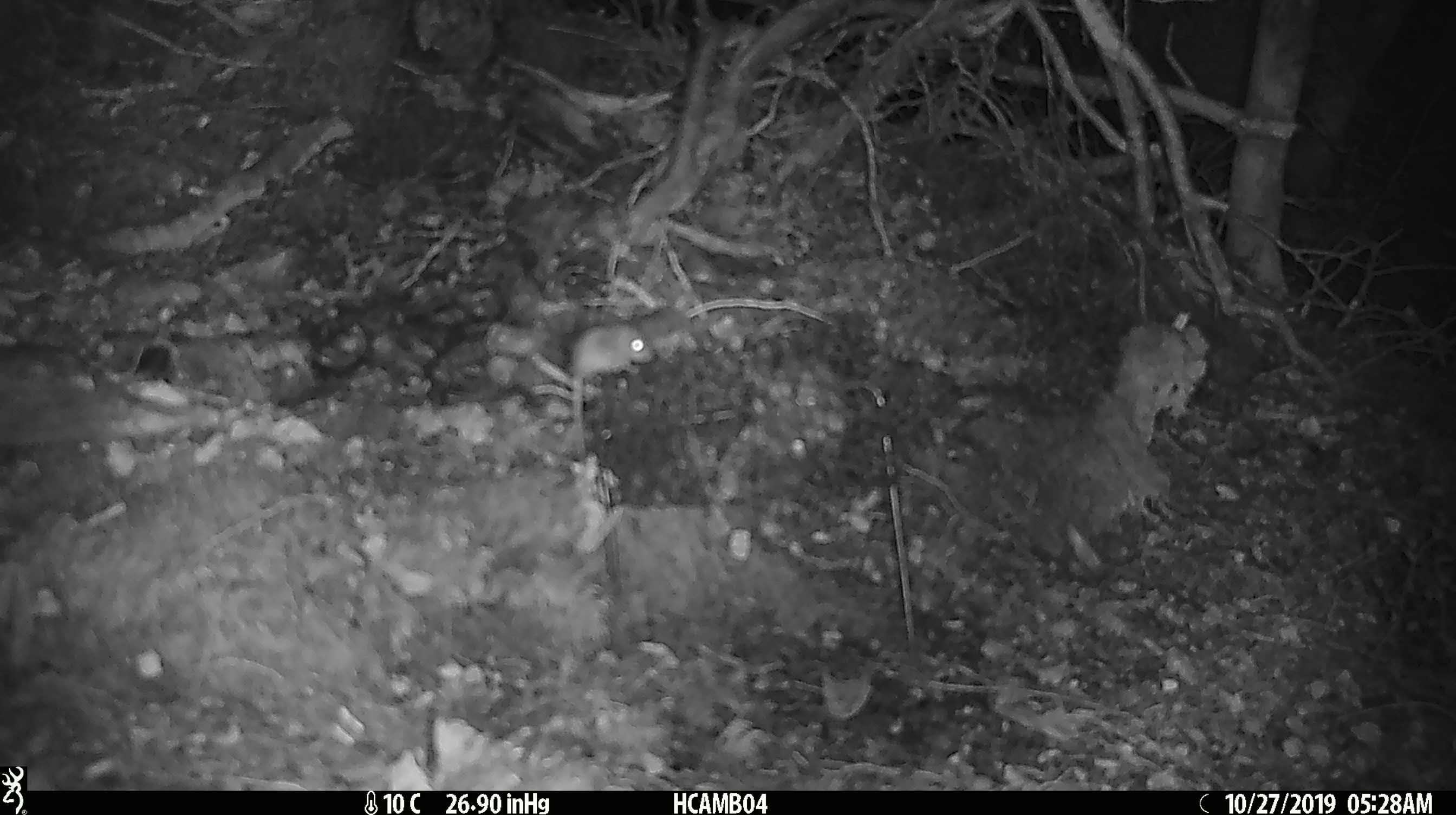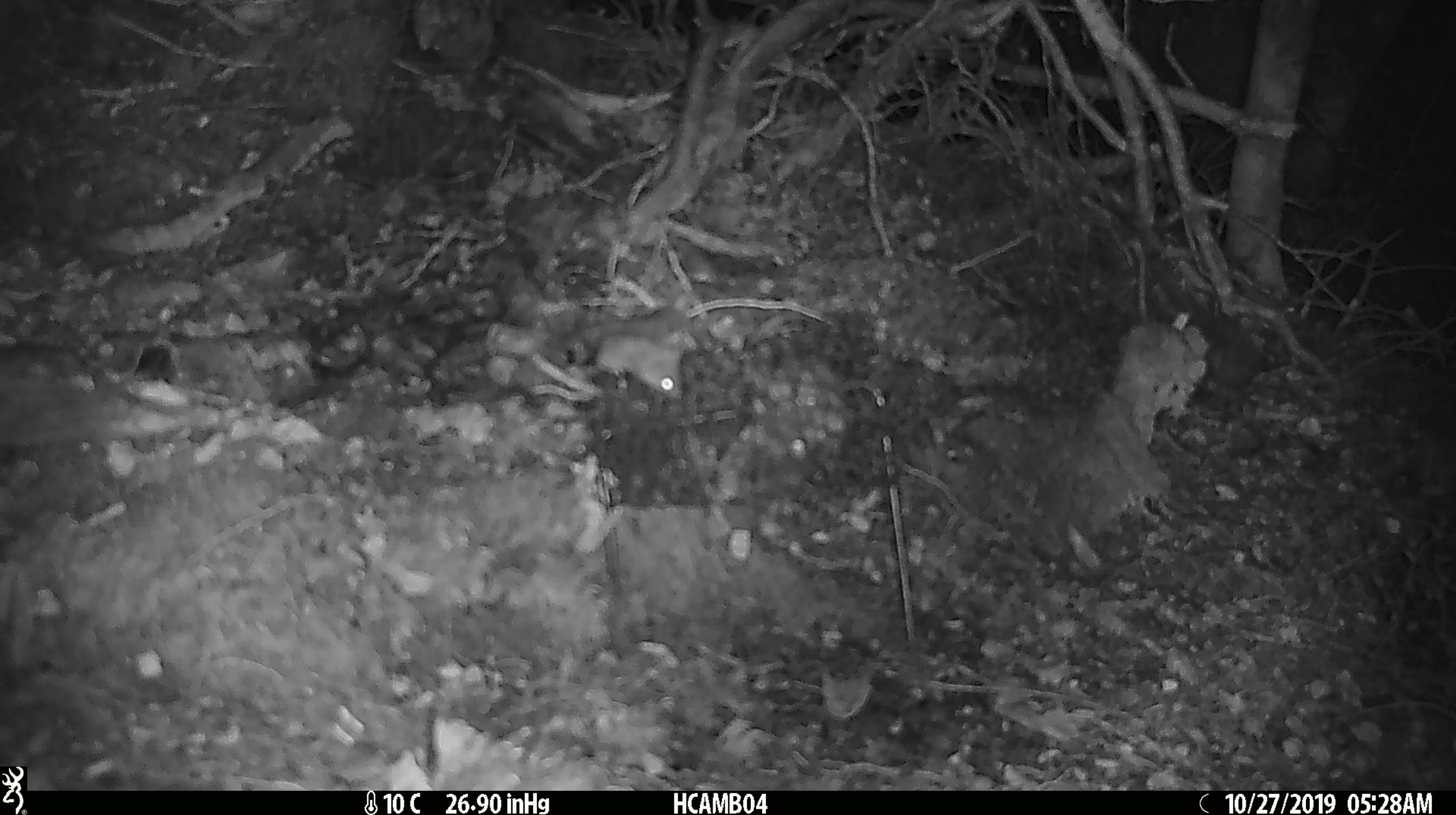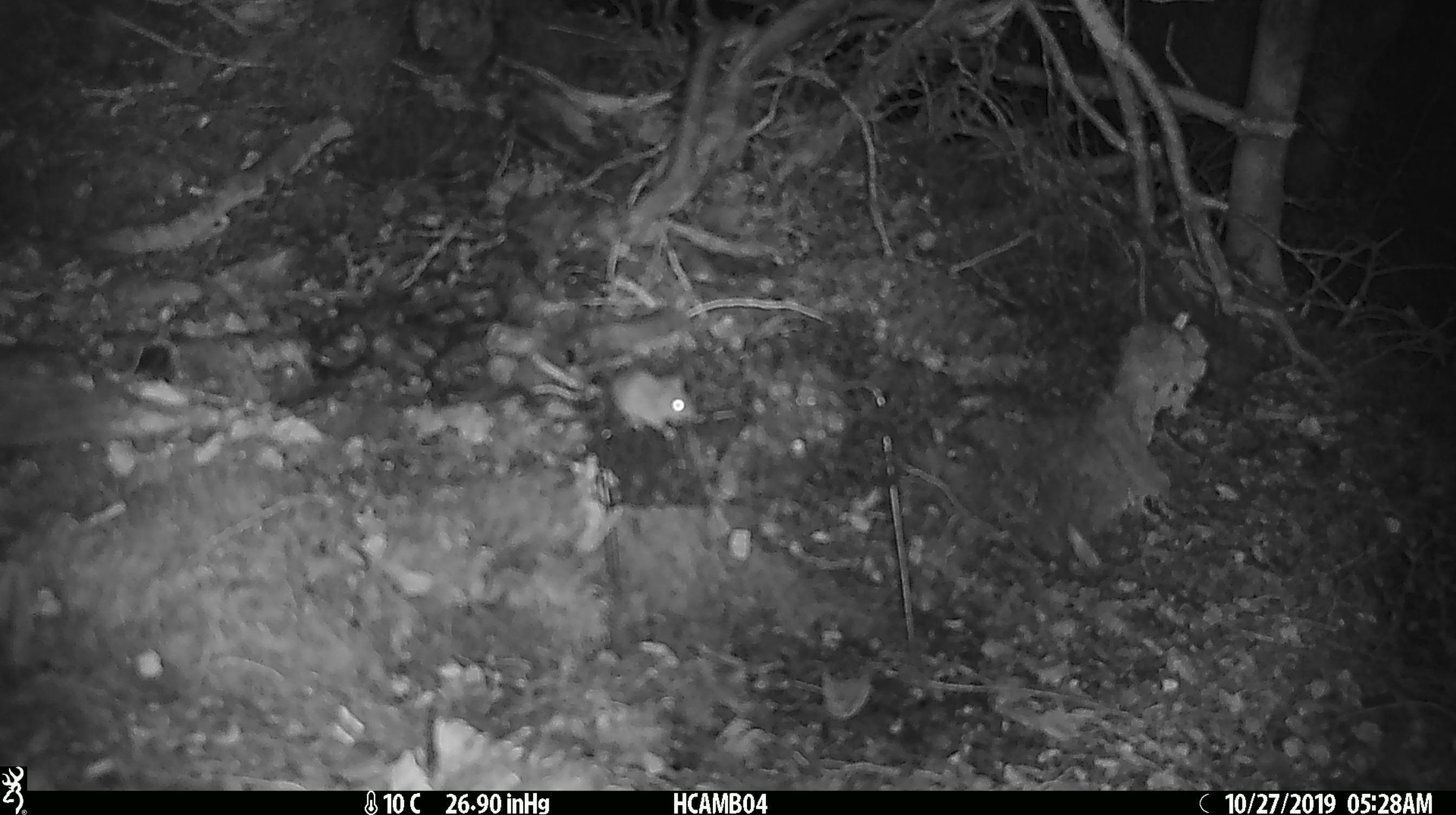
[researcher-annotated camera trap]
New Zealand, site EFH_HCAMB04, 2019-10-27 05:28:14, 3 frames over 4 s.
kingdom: Animalia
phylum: Chordata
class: Mammalia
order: Rodentia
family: Muridae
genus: Mus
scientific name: Mus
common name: mouse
Mouse (Mus).